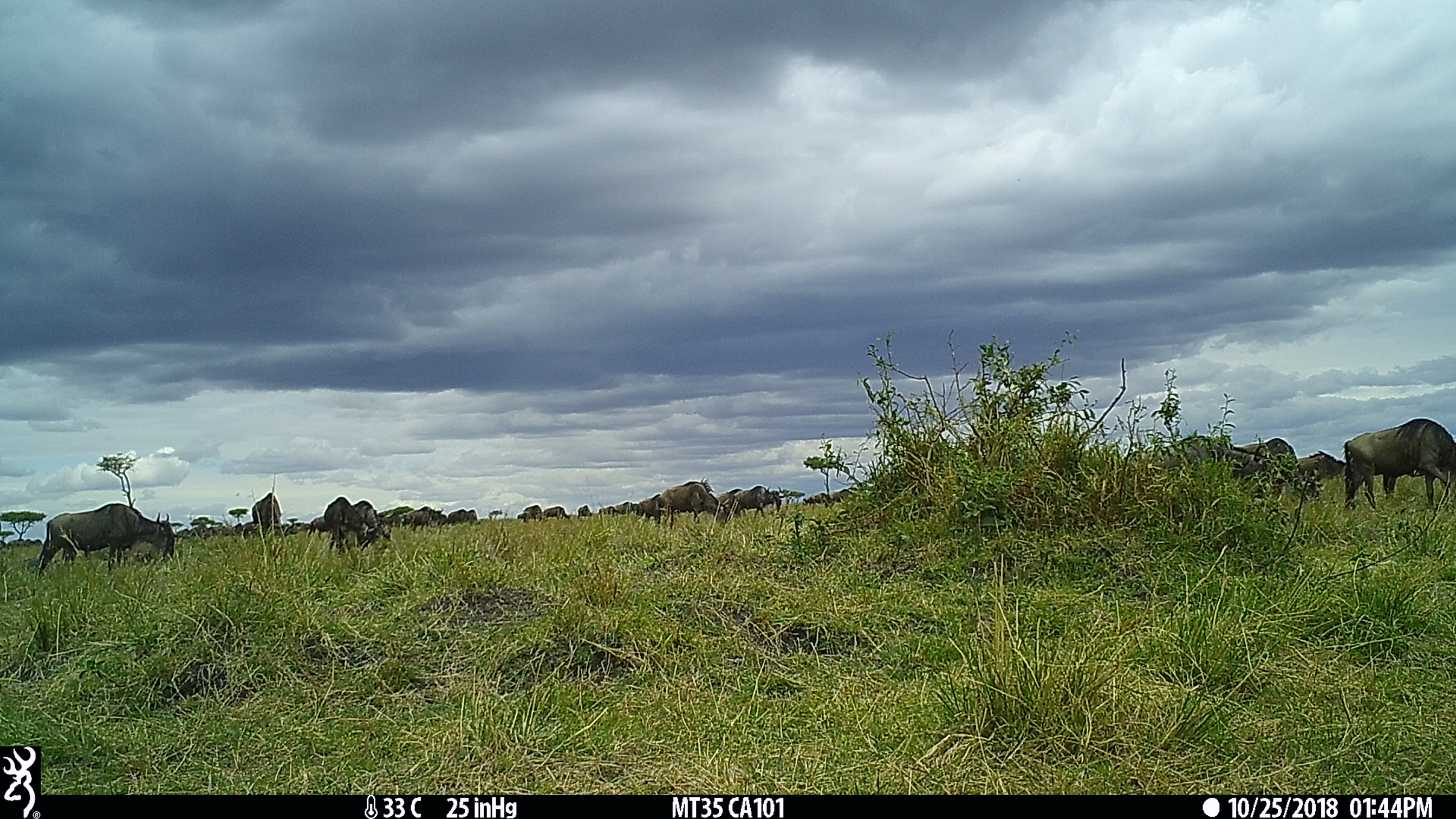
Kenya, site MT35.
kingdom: Animalia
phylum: Chordata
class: Mammalia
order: Artiodactyla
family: Bovidae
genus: Connochaetes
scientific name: Connochaetes taurinus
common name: blue wildebeest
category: wildebeest